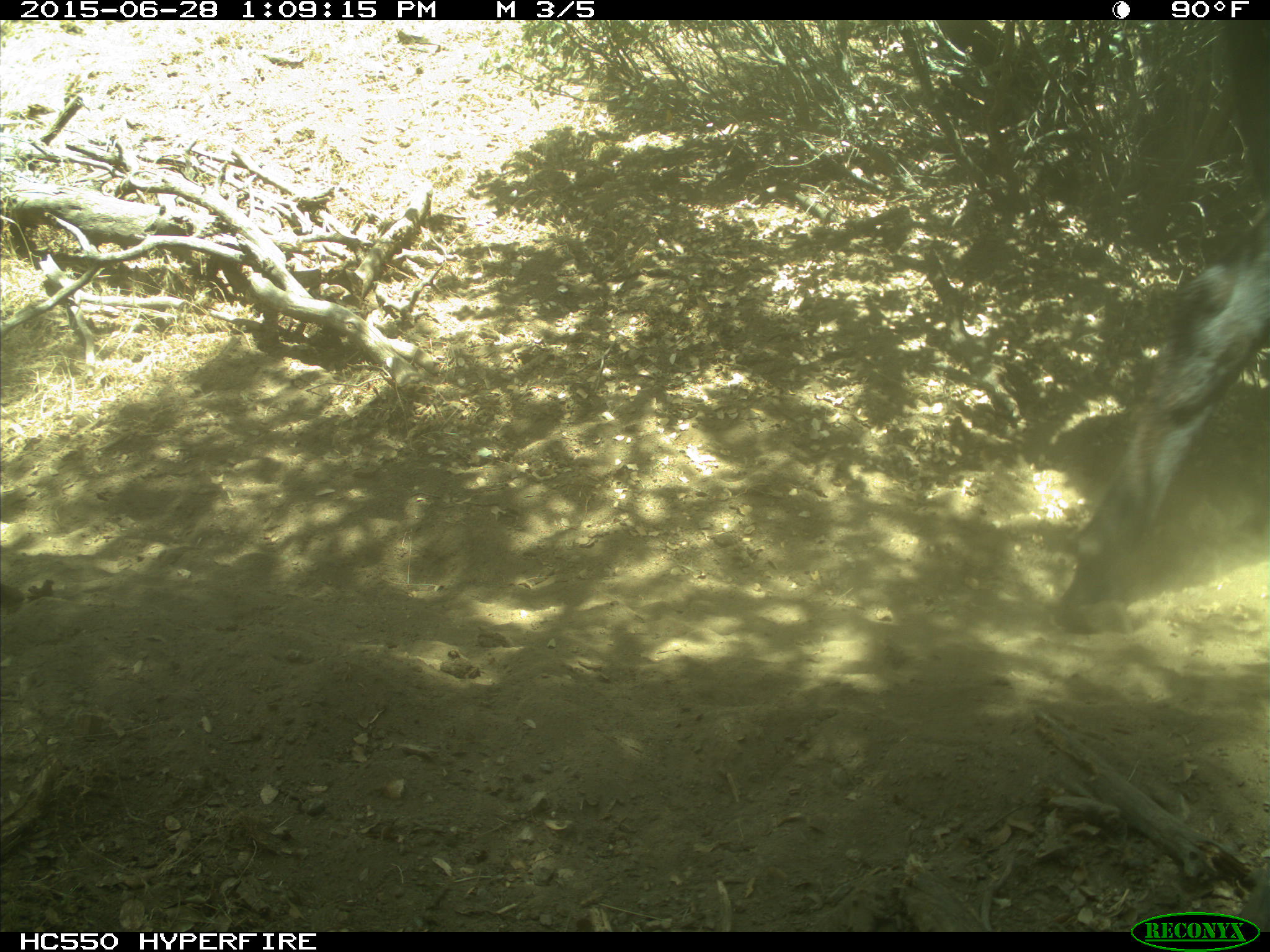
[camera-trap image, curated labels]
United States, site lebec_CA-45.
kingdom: Animalia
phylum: Chordata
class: Mammalia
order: Artiodactyla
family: Bovidae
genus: Bos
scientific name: Bos taurus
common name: domestic cow